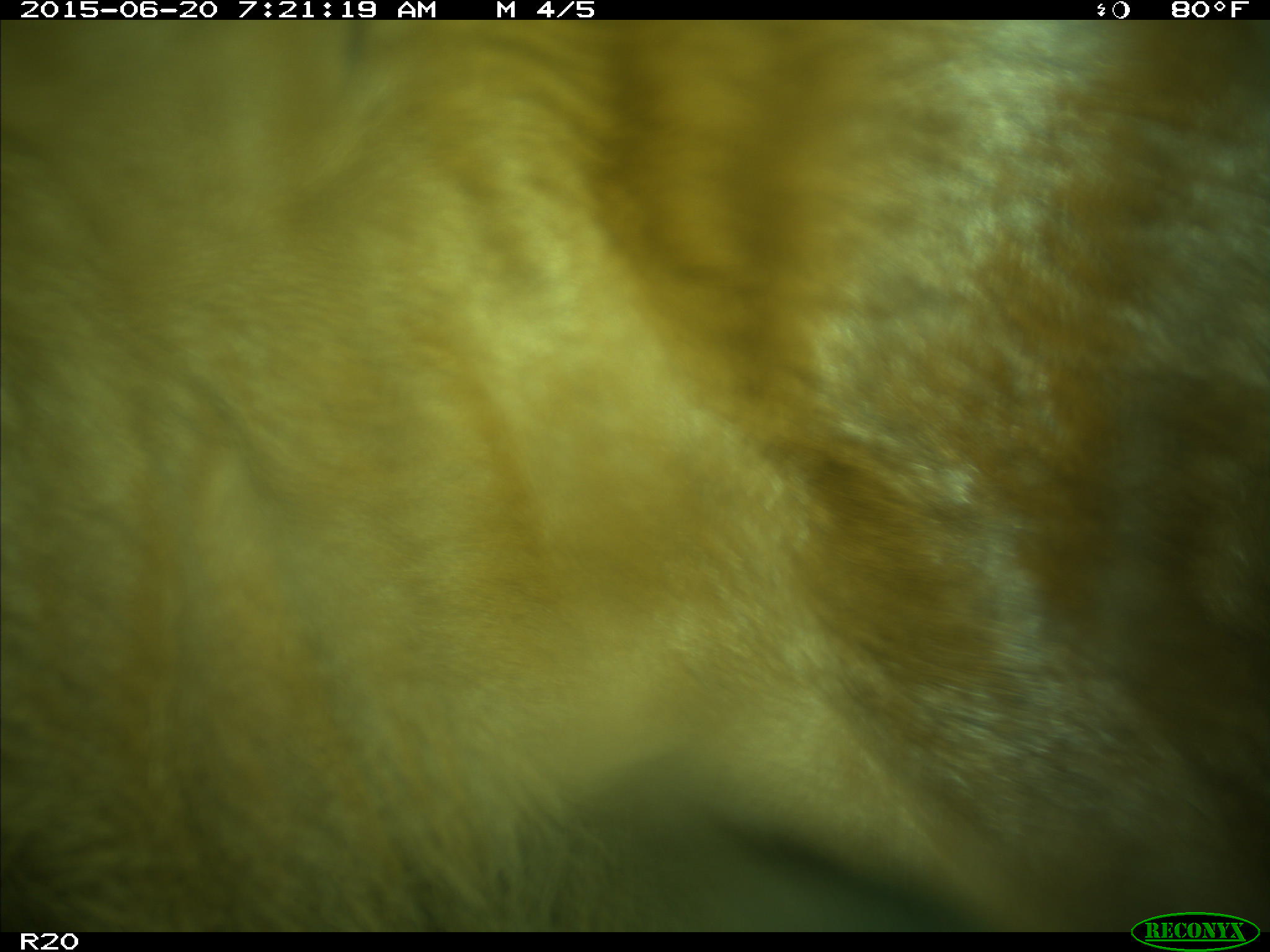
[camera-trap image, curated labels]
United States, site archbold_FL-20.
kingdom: Animalia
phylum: Chordata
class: Mammalia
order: Artiodactyla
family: Bovidae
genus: Bos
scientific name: Bos taurus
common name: domestic cow